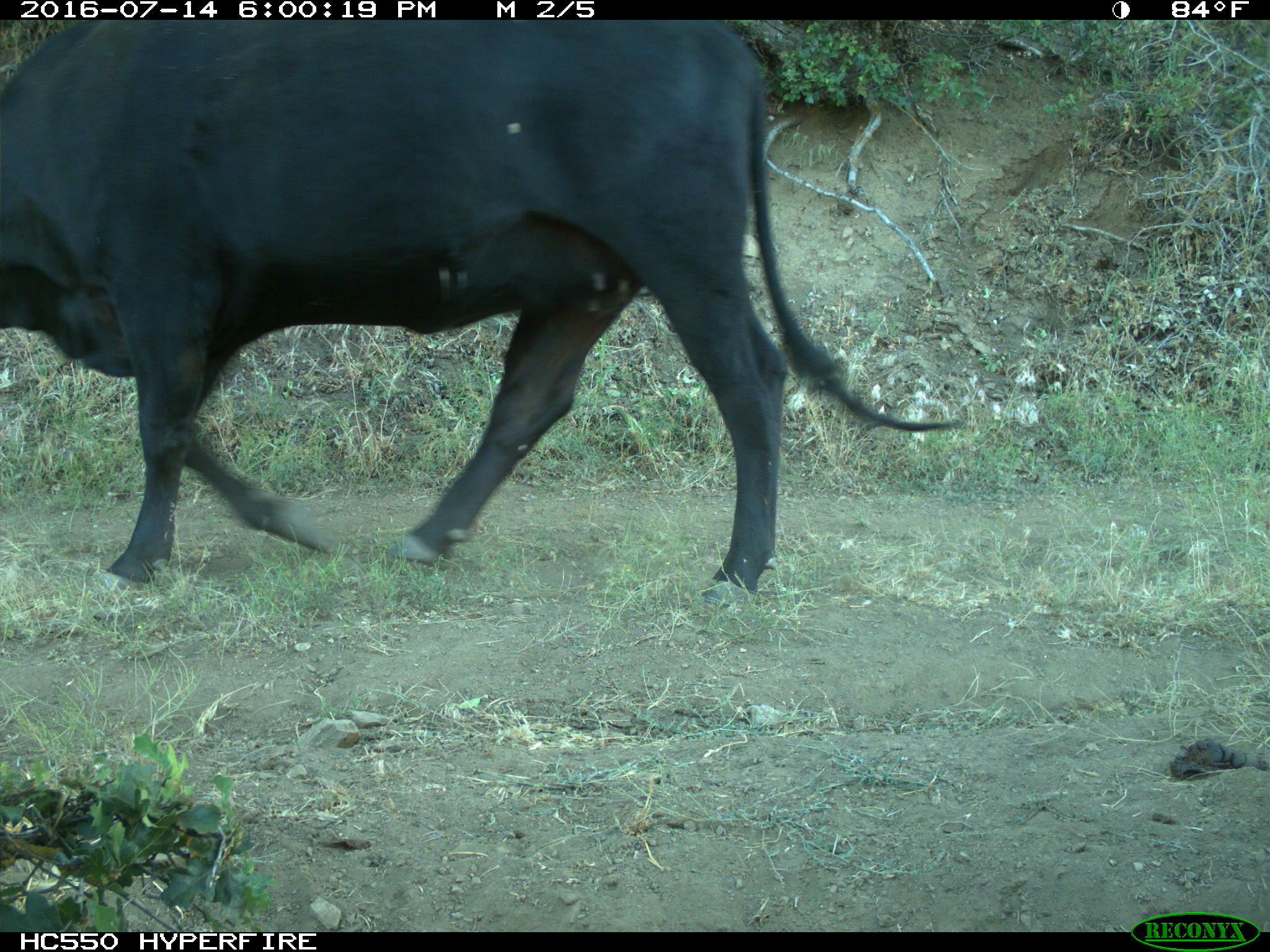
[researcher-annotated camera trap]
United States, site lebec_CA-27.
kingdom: Animalia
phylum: Chordata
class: Mammalia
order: Artiodactyla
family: Bovidae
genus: Bos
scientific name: Bos taurus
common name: domestic cow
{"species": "Bos taurus (domestic cow)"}